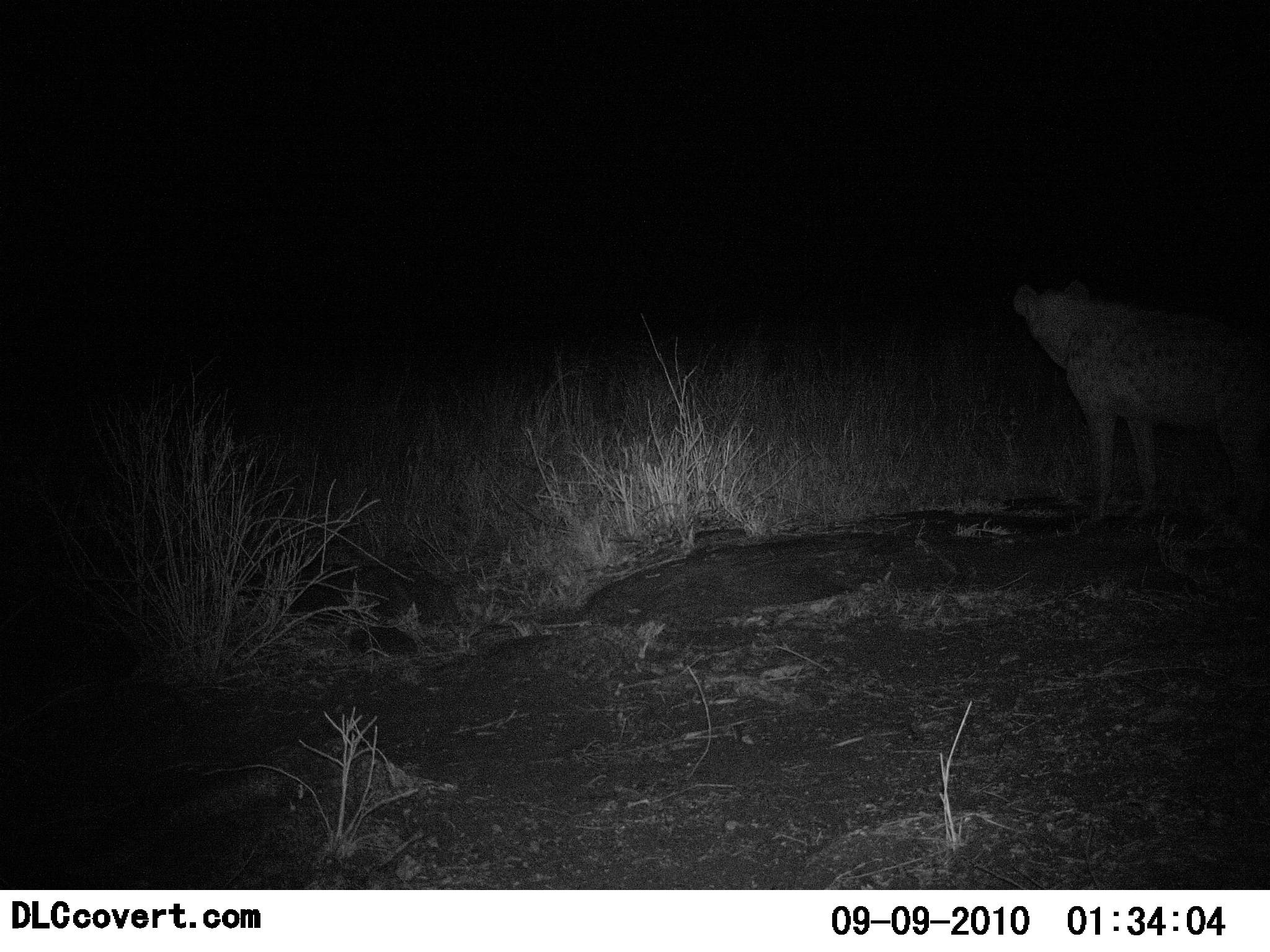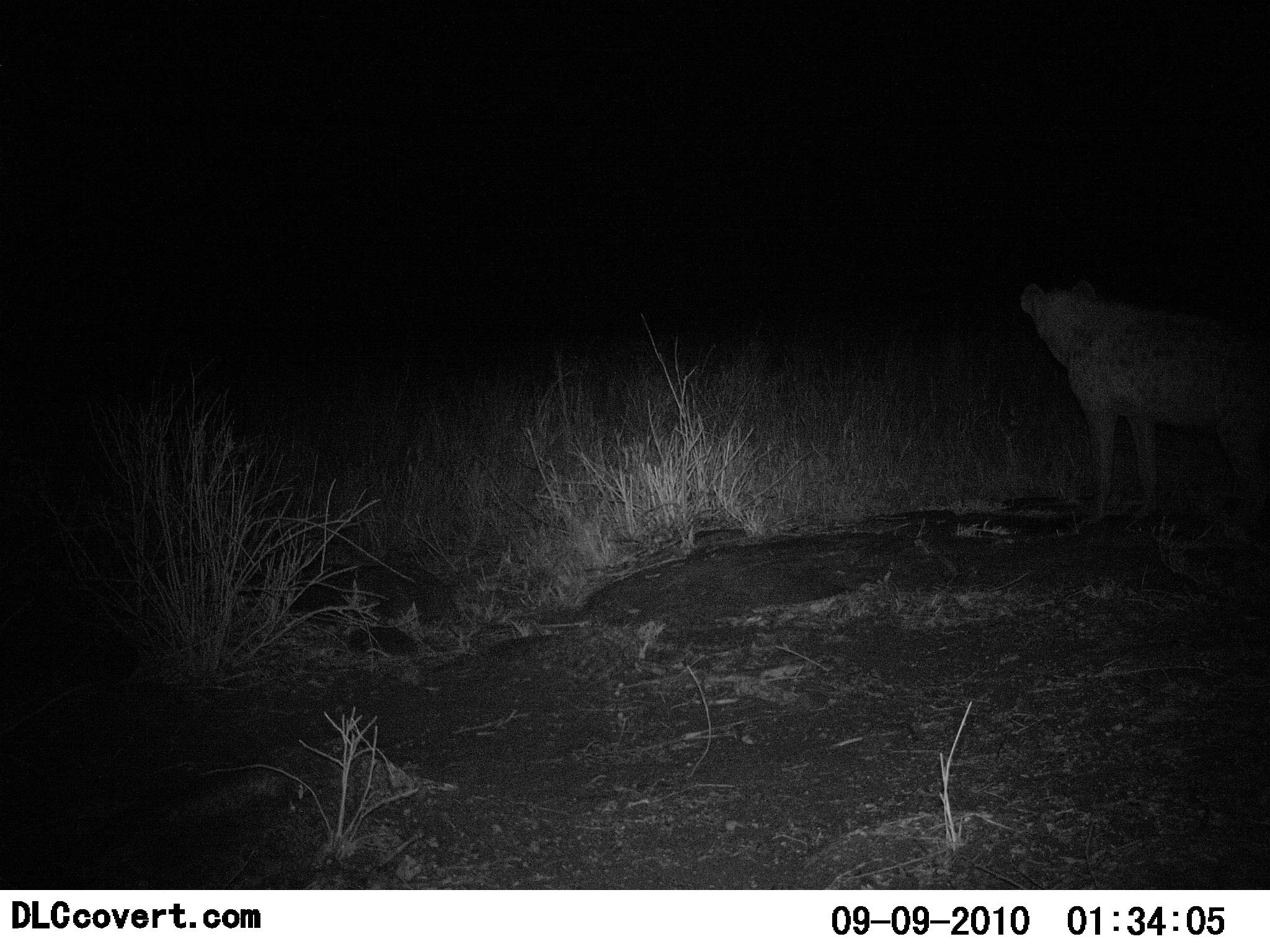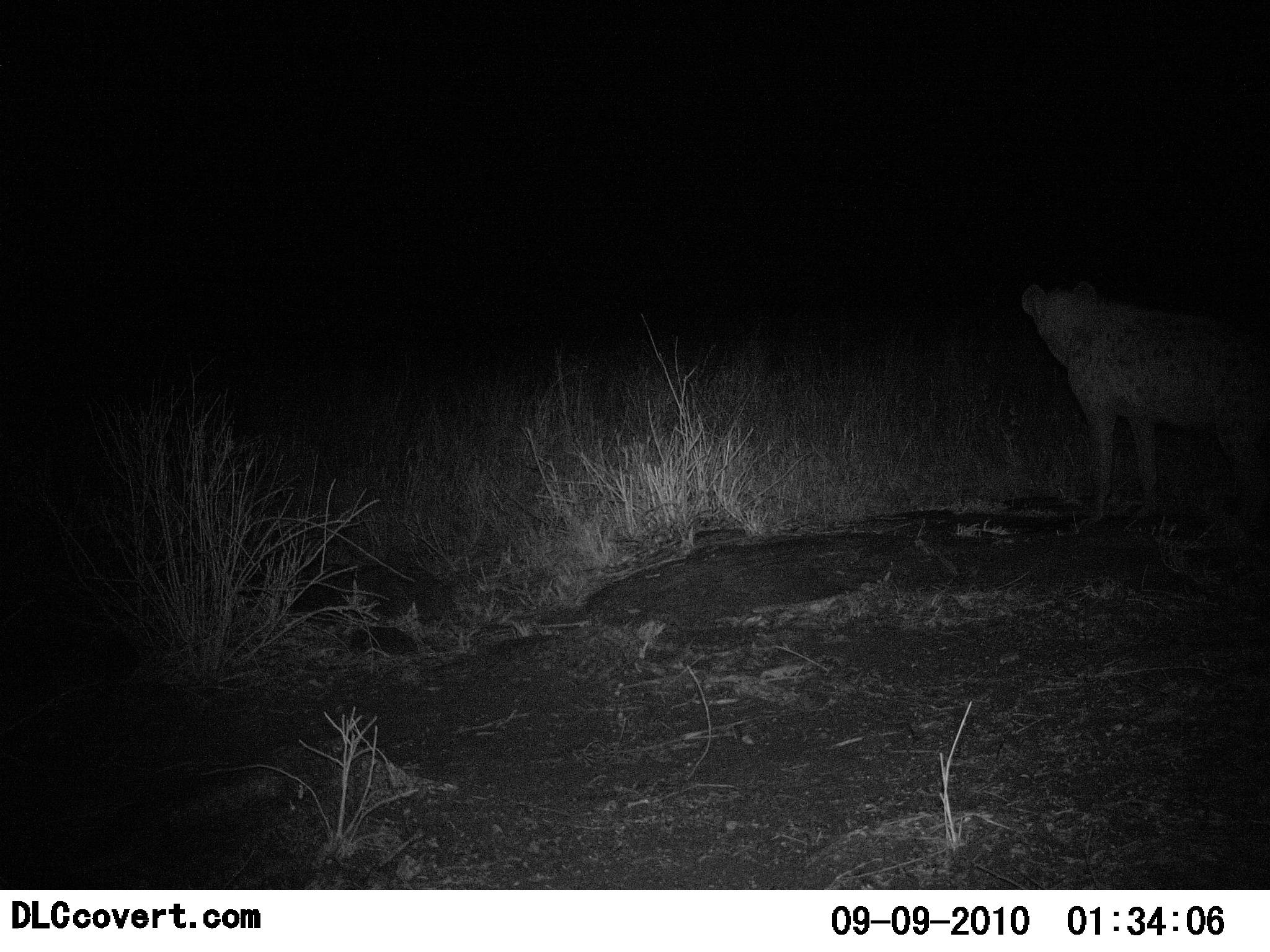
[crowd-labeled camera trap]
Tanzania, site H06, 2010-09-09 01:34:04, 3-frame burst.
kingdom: Animalia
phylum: Chordata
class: Mammalia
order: Carnivora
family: Hyaenidae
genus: Crocuta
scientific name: Crocuta crocuta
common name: spotted hyena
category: hyenaspotted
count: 1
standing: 92%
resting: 0%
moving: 8%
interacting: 0%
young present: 0%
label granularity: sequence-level